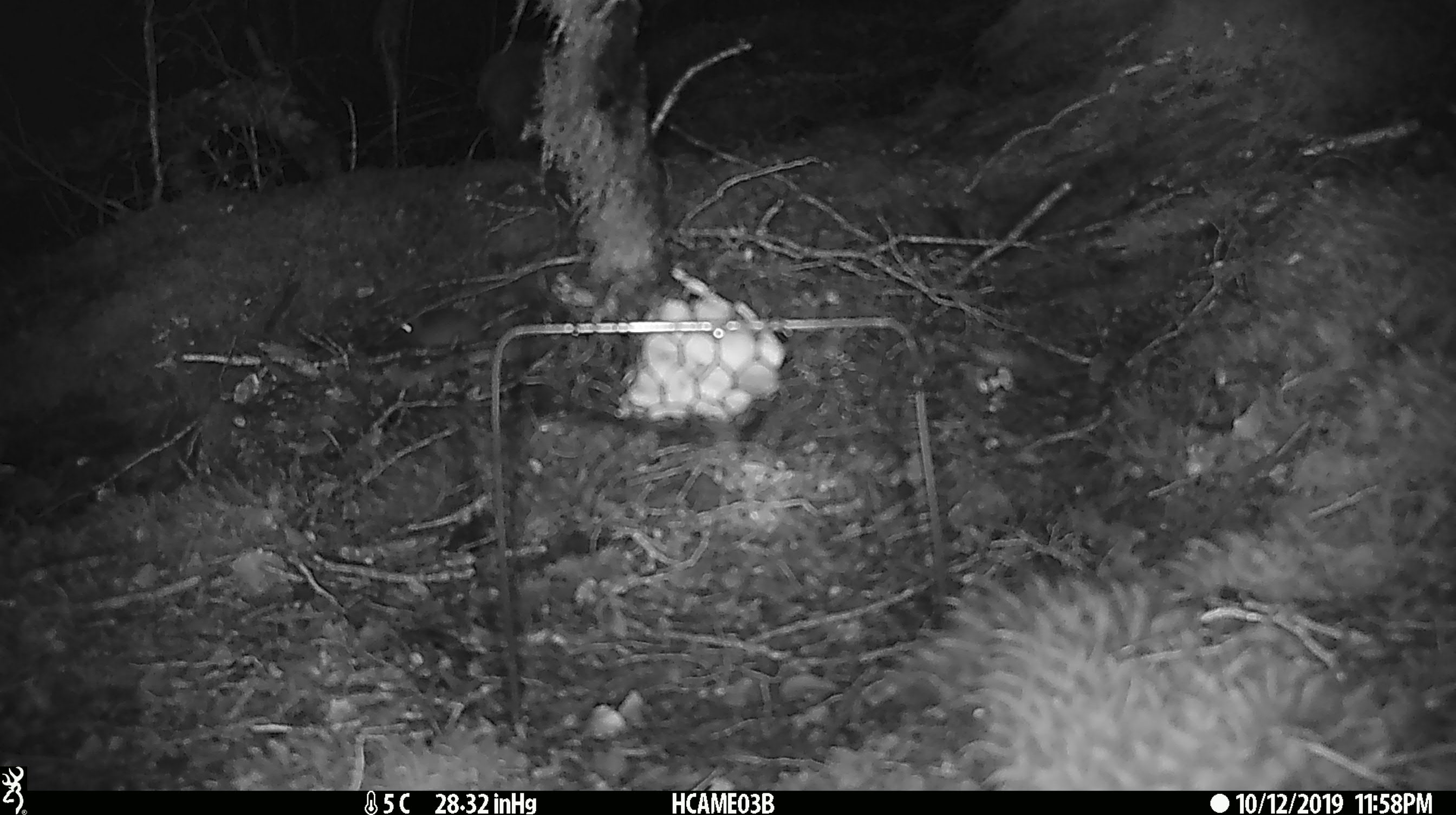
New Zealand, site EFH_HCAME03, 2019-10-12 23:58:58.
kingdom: Animalia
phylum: Chordata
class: Mammalia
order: Rodentia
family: Muridae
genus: Mus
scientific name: Mus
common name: mouse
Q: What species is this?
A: Mouse (Mus).